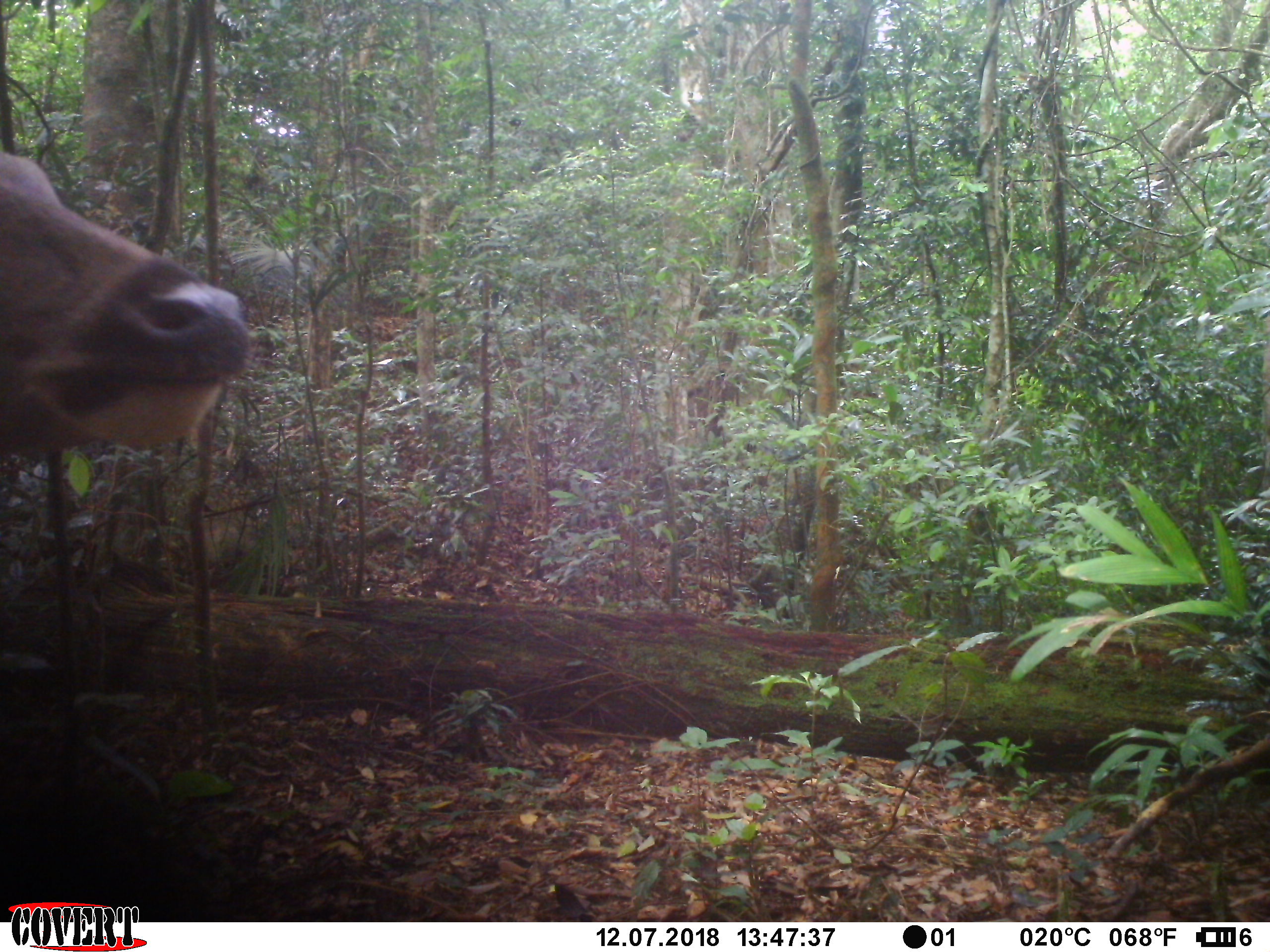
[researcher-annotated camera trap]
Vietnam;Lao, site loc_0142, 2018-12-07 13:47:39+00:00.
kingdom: Animalia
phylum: Chordata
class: Mammalia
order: Artiodactyla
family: Cervidae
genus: Rusa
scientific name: Rusa unicolor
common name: sambar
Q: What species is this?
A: Sambar (Rusa unicolor).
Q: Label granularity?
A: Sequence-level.